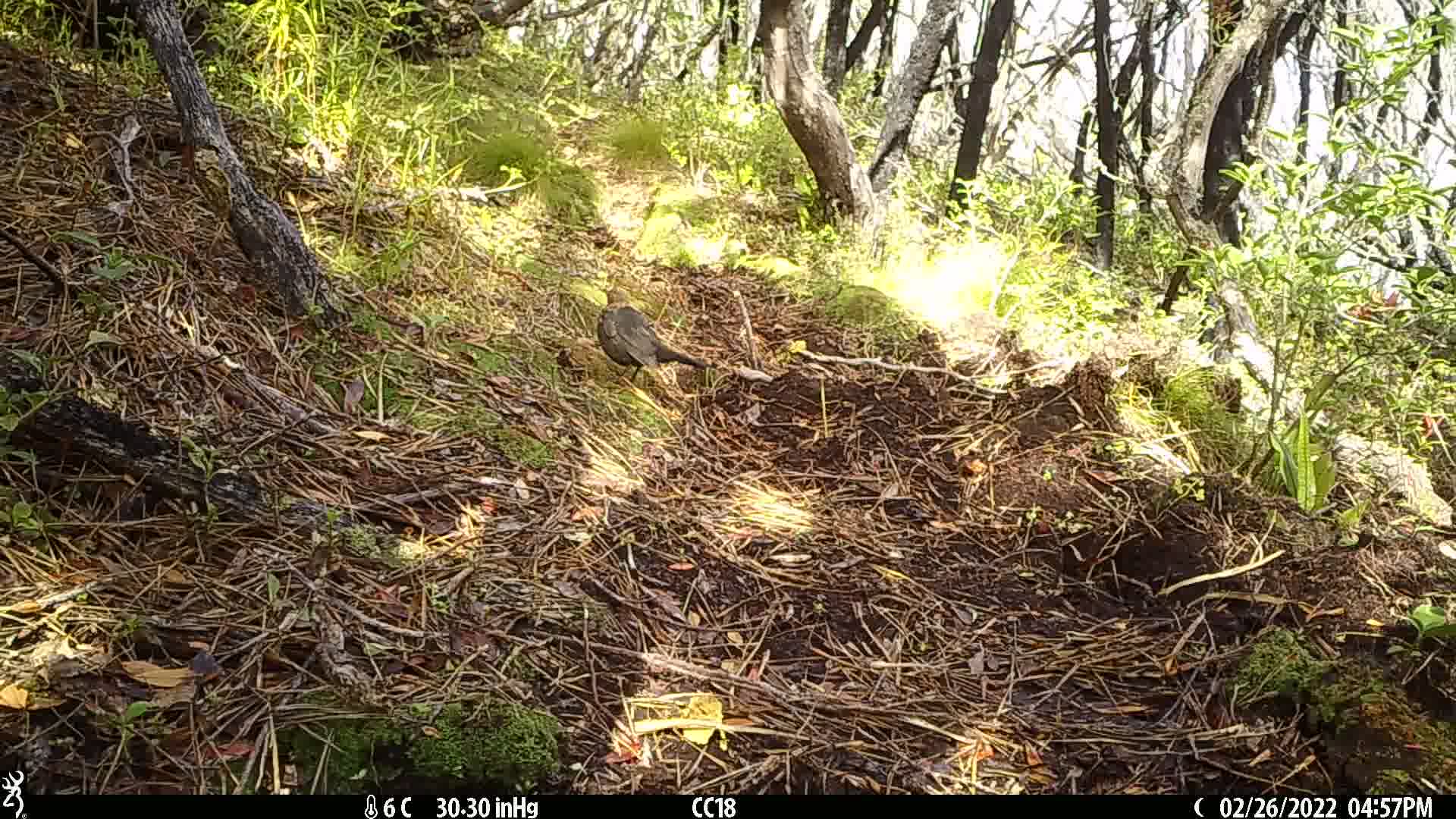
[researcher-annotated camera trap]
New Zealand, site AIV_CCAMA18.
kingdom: Animalia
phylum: Chordata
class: Aves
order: Passeriformes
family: Turdidae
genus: Turdus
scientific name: Turdus merula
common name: eurasian blackbird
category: blackbird